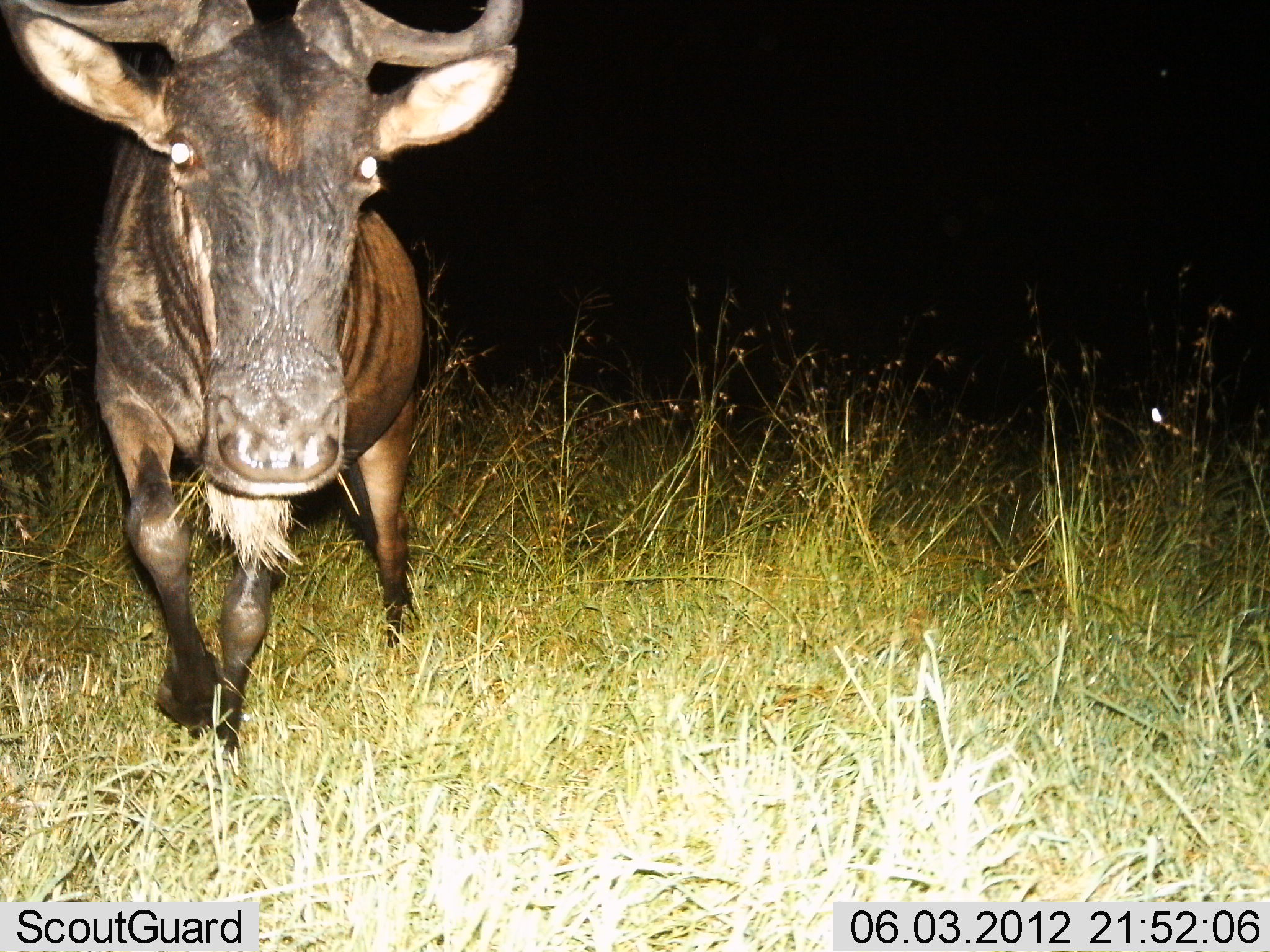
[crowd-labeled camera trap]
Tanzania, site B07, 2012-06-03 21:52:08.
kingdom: Animalia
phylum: Chordata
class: Mammalia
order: Artiodactyla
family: Bovidae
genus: Connochaetes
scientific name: Connochaetes taurinus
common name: blue wildebeest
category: wildebeest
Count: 1.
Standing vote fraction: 70%.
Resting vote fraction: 10%.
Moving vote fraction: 40%.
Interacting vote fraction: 0%.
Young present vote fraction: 0%.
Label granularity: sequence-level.